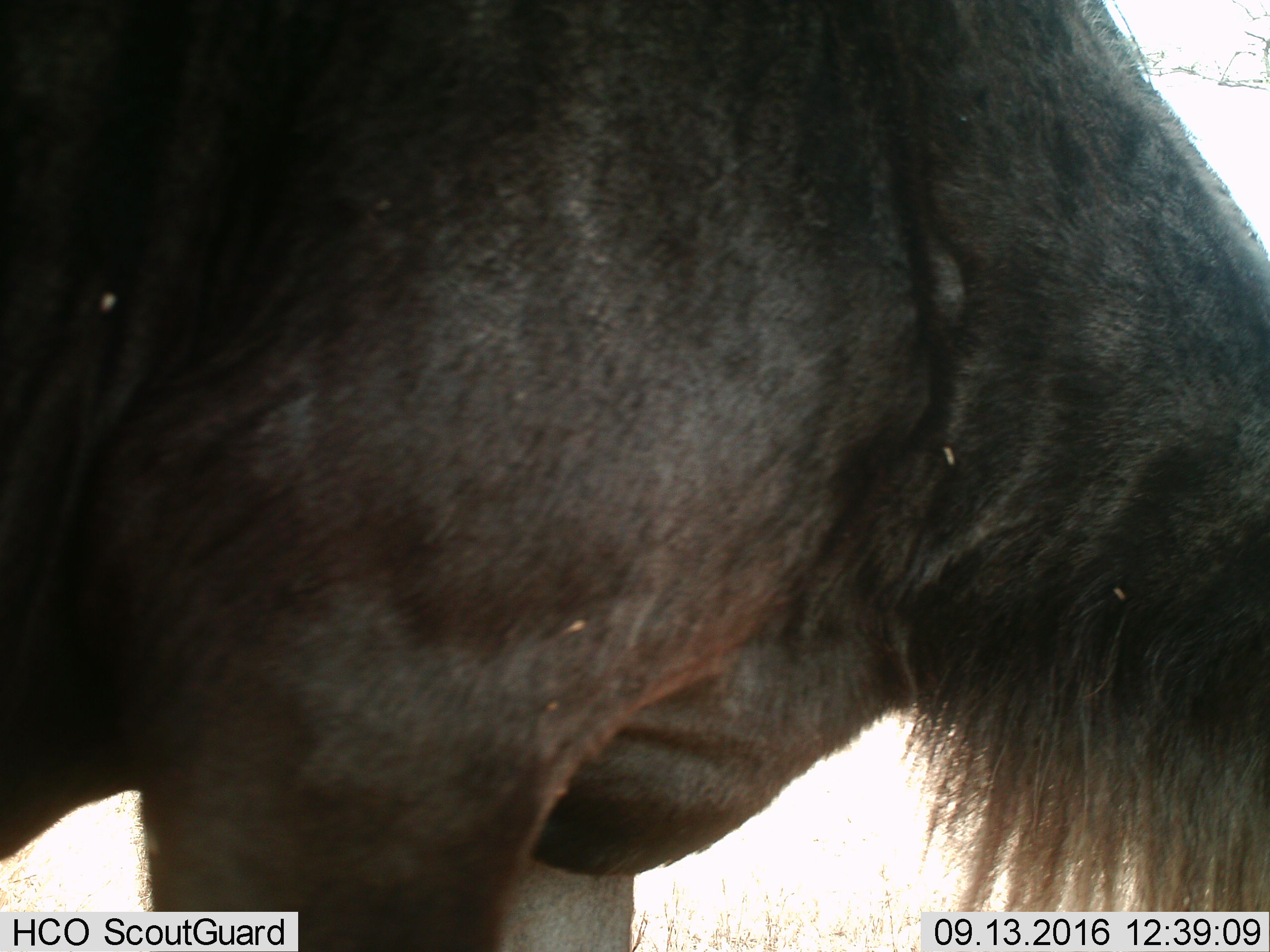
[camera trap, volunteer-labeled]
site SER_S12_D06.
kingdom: Animalia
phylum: Chordata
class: Mammalia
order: Artiodactyla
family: Bovidae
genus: Connochaetes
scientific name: Connochaetes taurinus taurinus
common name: blue wildebeest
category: wildebeestblue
Wildebeestblue (blue wildebeest) (Connochaetes taurinus taurinus), count 1. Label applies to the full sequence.